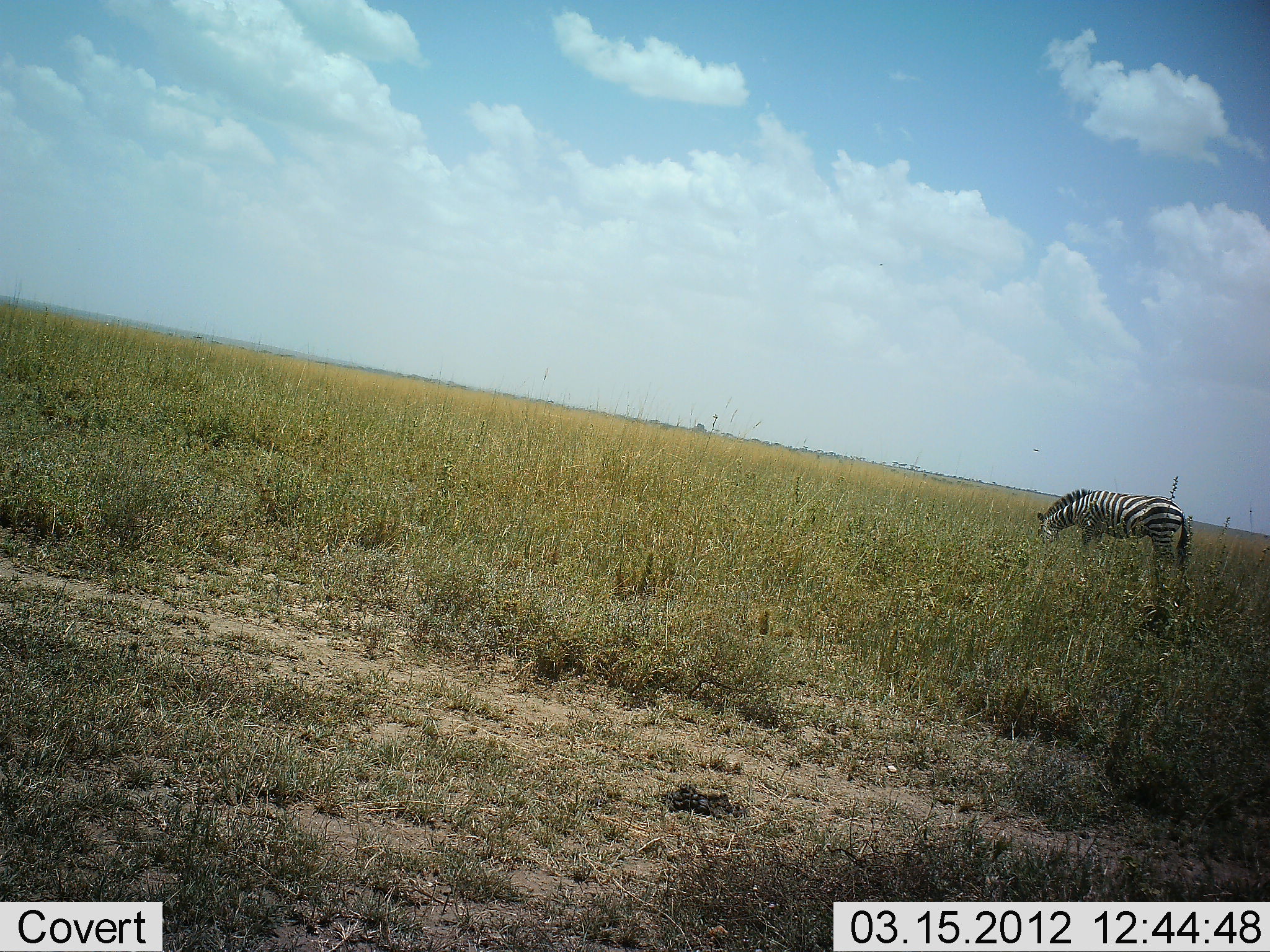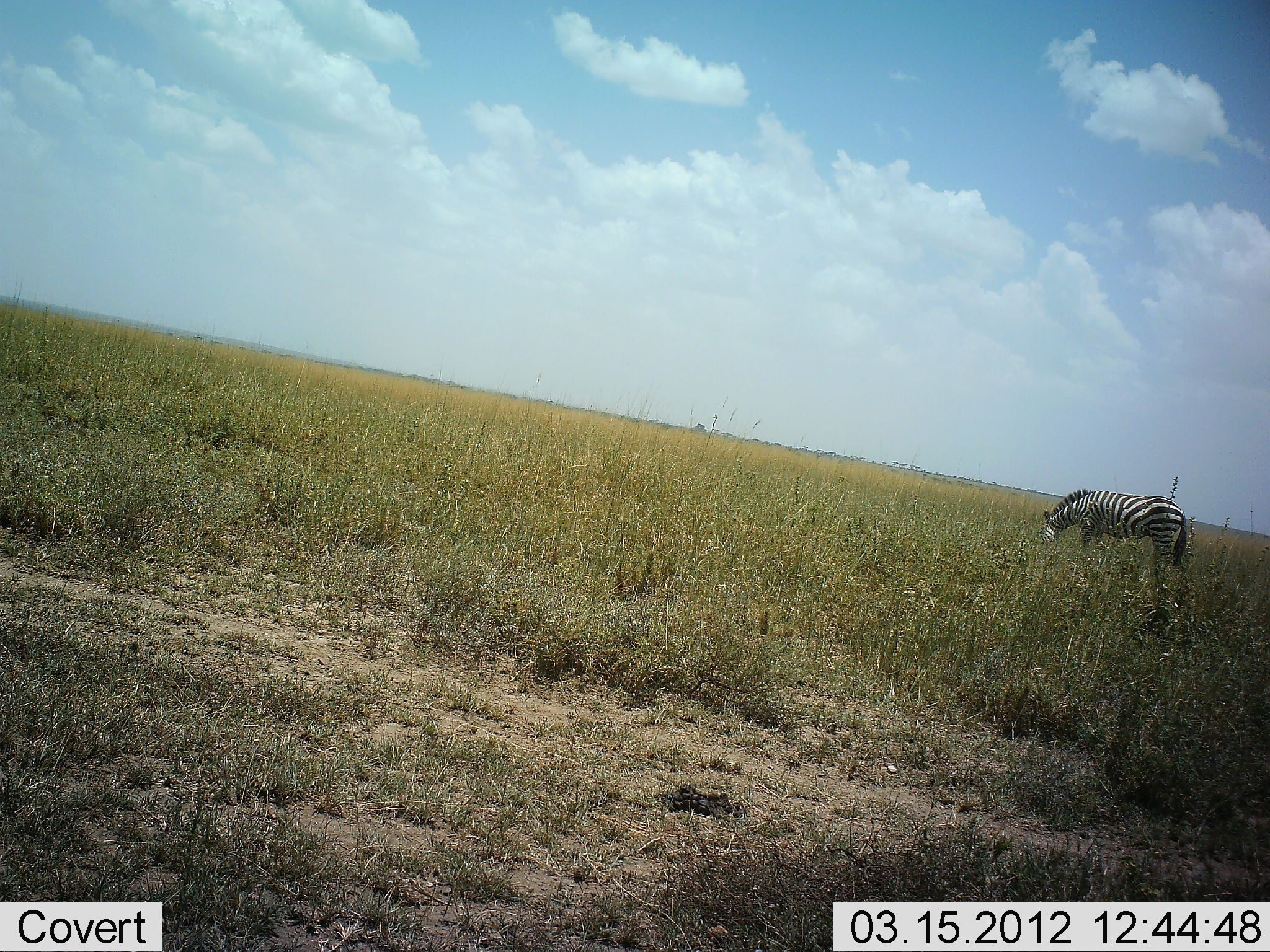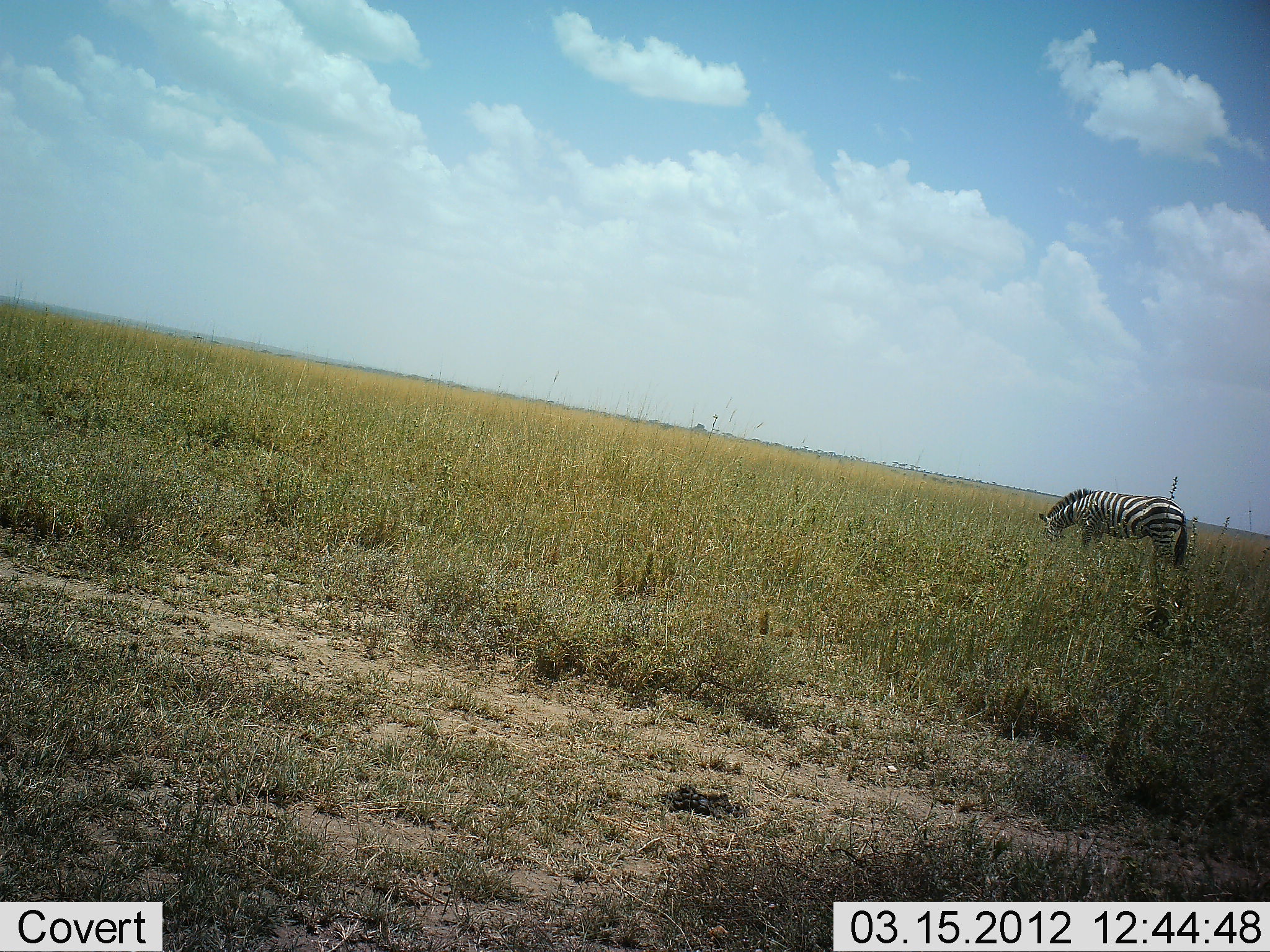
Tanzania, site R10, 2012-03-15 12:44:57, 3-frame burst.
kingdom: Animalia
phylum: Chordata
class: Mammalia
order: Perissodactyla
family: Equidae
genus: Equus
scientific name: Equus quagga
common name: plains zebra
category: zebra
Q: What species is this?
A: Zebra (plains zebra) (Equus quagga).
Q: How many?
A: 1.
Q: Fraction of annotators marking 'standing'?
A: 26%.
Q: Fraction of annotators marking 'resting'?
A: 0%.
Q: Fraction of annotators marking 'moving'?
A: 0%.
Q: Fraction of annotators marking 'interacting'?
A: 0%.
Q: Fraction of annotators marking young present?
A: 0%.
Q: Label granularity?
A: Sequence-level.